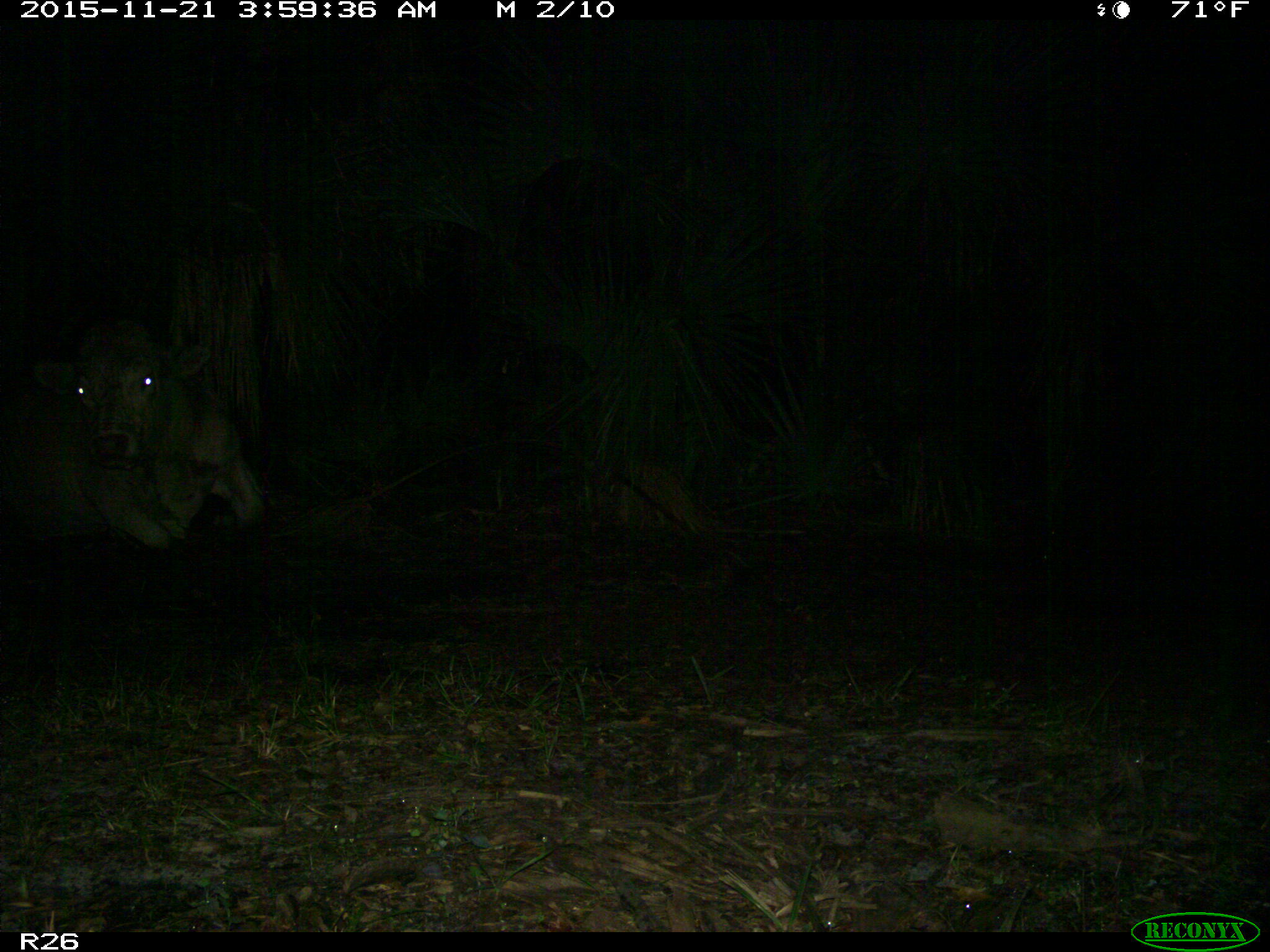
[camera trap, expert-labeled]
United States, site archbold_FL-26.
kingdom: Animalia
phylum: Chordata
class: Mammalia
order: Artiodactyla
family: Bovidae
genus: Bos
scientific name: Bos taurus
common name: domestic cow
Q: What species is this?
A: Bos taurus (domestic cow).